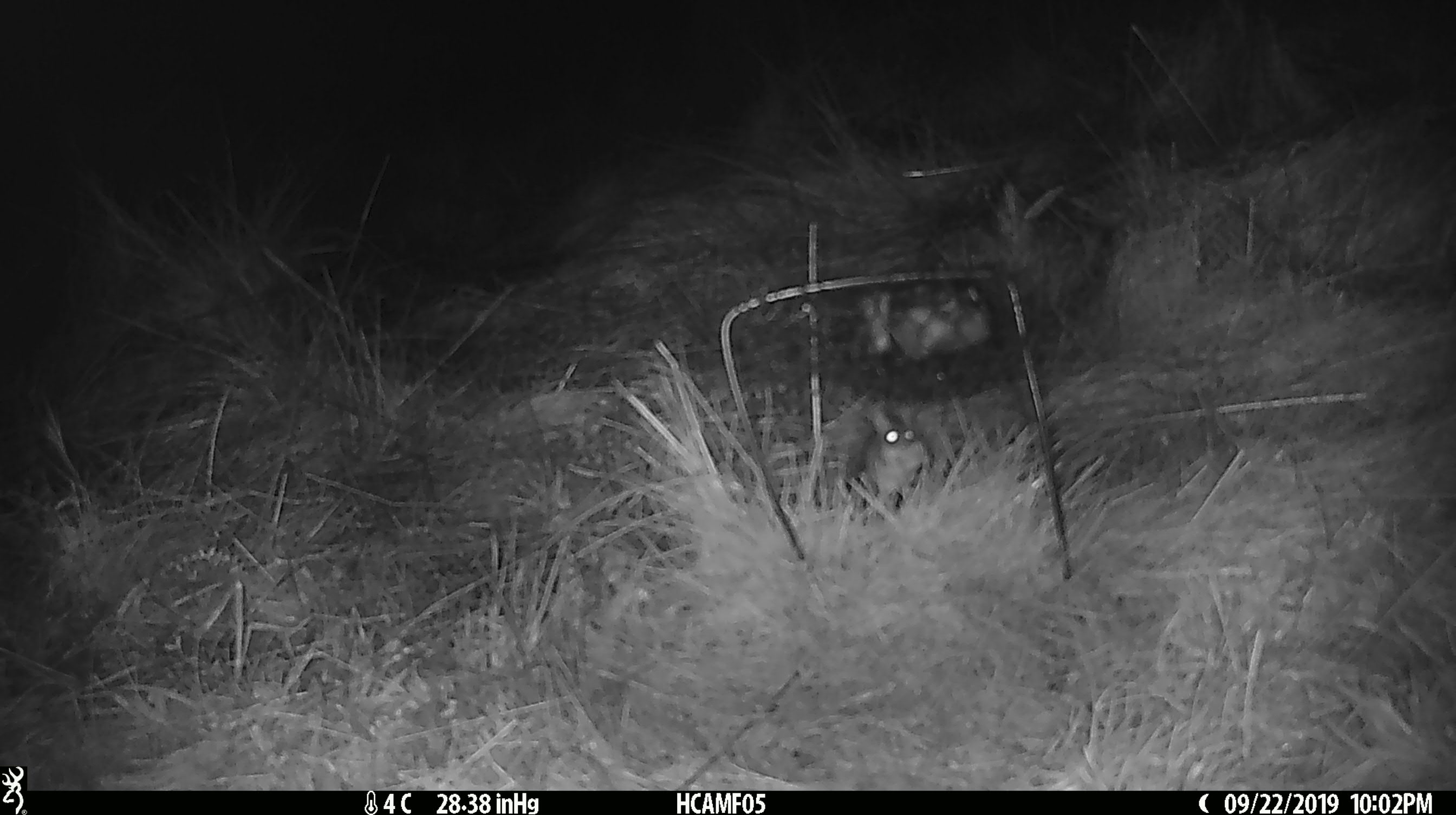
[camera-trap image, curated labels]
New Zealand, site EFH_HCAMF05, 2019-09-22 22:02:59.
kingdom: Animalia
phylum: Chordata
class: Mammalia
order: Rodentia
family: Muridae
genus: Mus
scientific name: Mus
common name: mouse